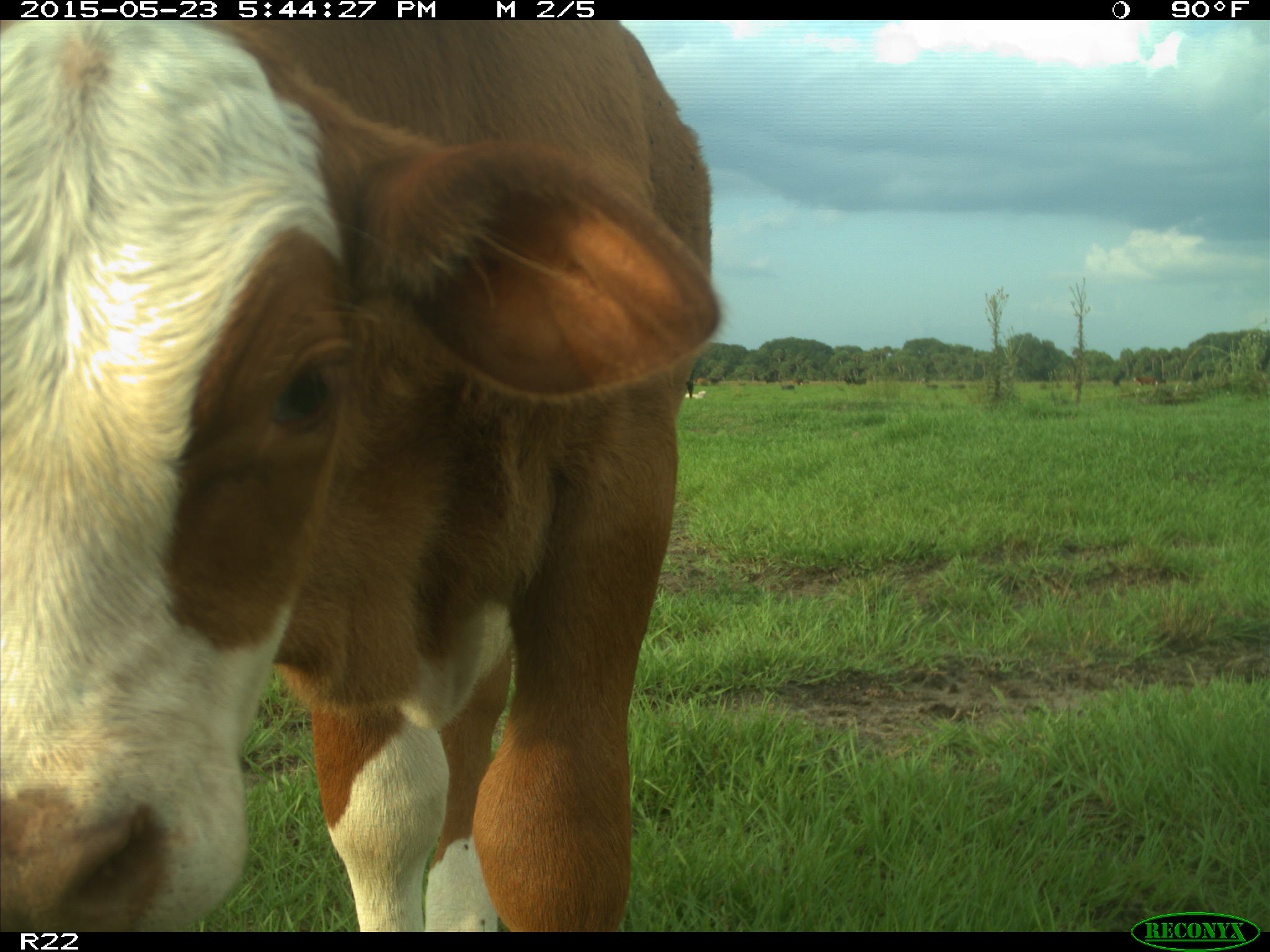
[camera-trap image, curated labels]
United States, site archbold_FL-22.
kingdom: Animalia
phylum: Chordata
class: Mammalia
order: Artiodactyla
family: Bovidae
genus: Bos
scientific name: Bos taurus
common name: domestic cow